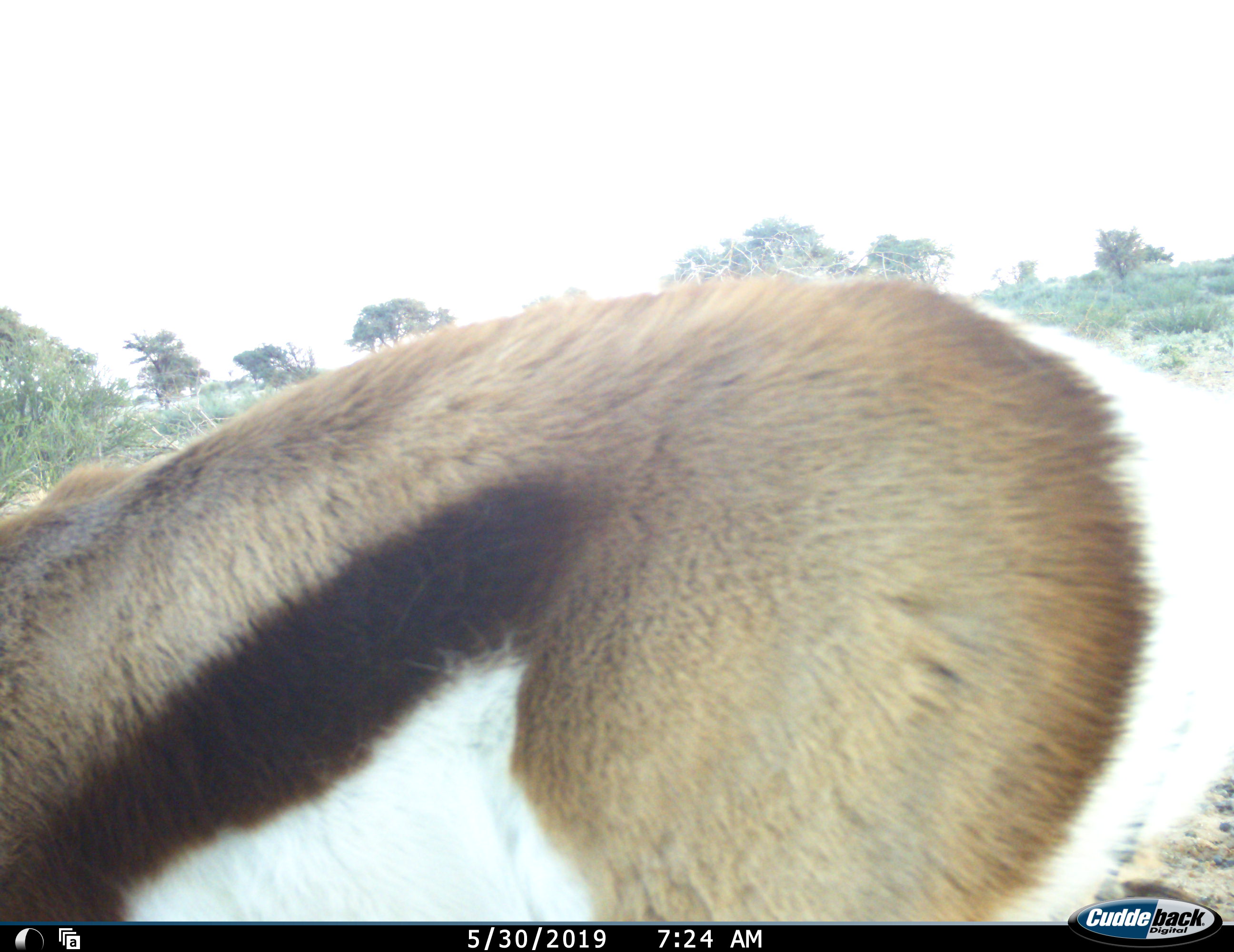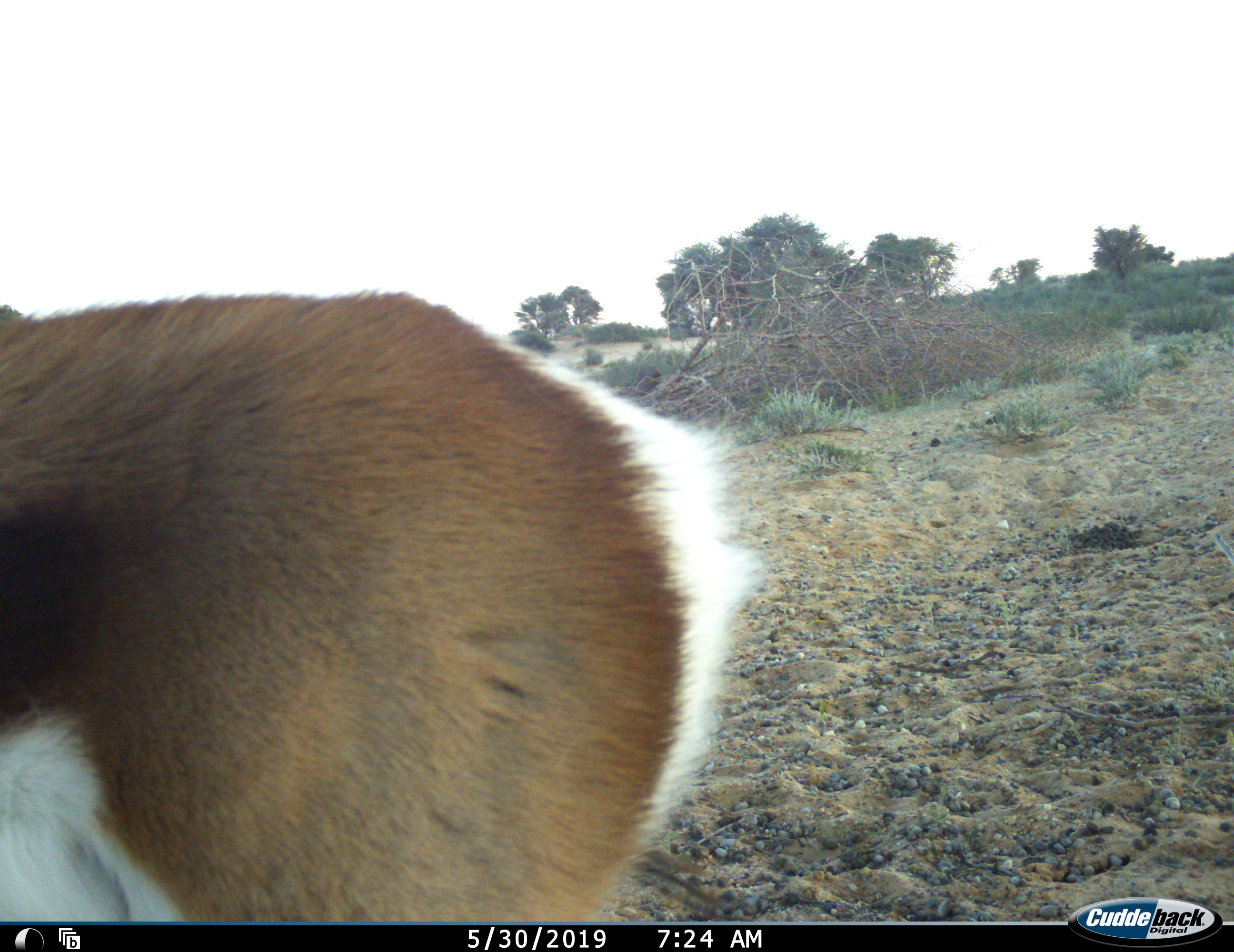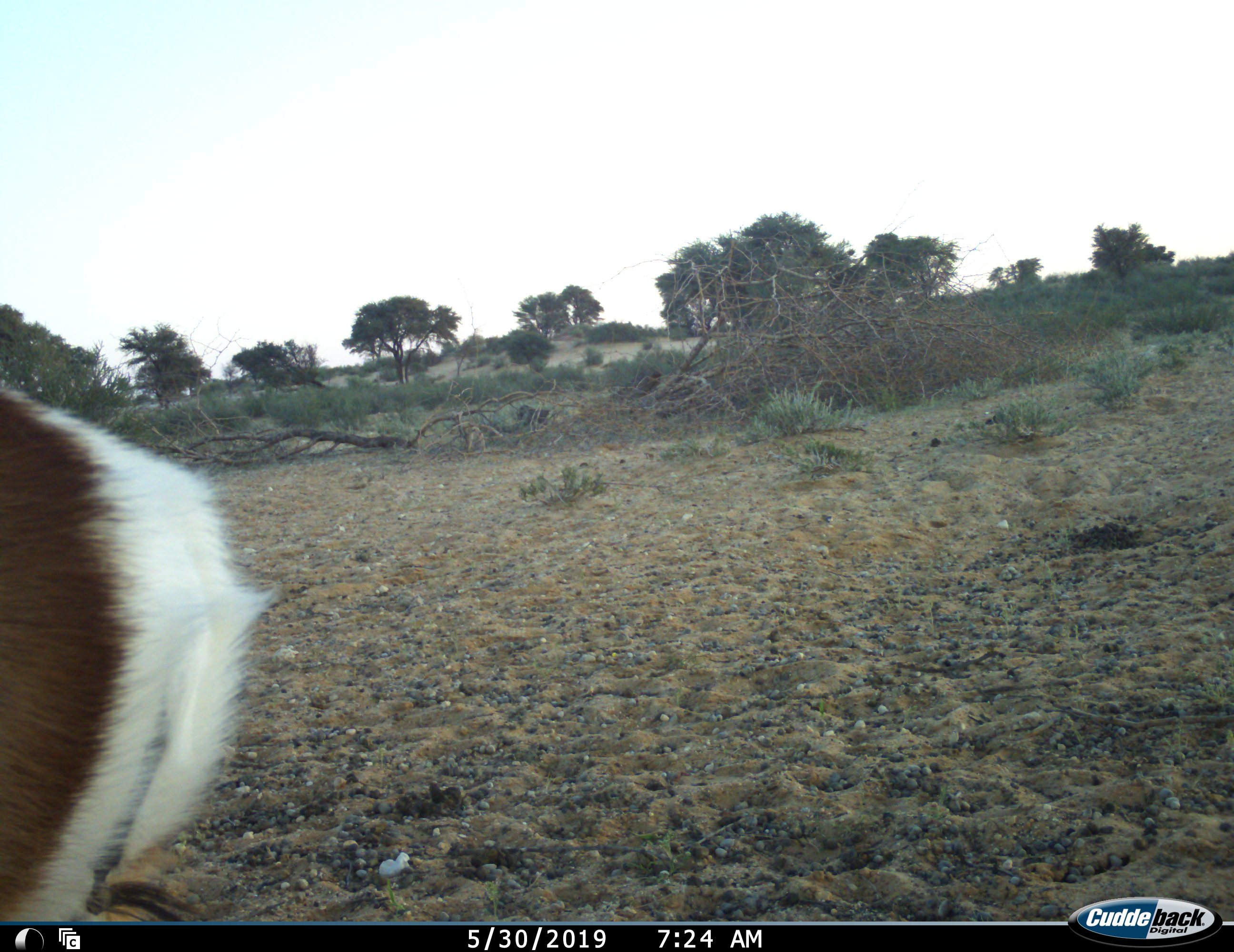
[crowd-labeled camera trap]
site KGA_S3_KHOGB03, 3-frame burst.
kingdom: Animalia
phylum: Chordata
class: Mammalia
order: Artiodactyla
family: Bovidae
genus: Antidorcas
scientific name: Antidorcas marsupialis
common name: springbok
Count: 1.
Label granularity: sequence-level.